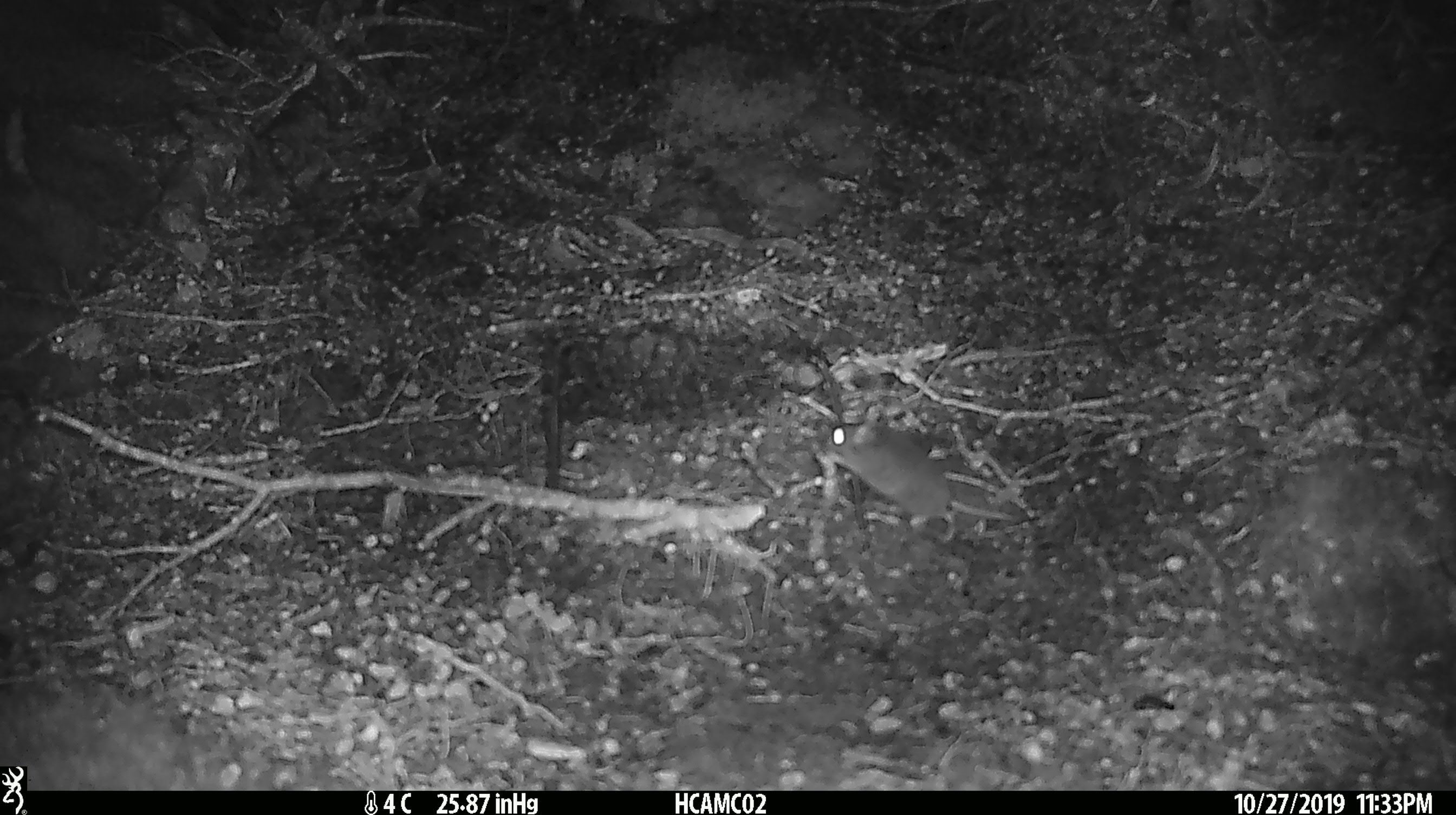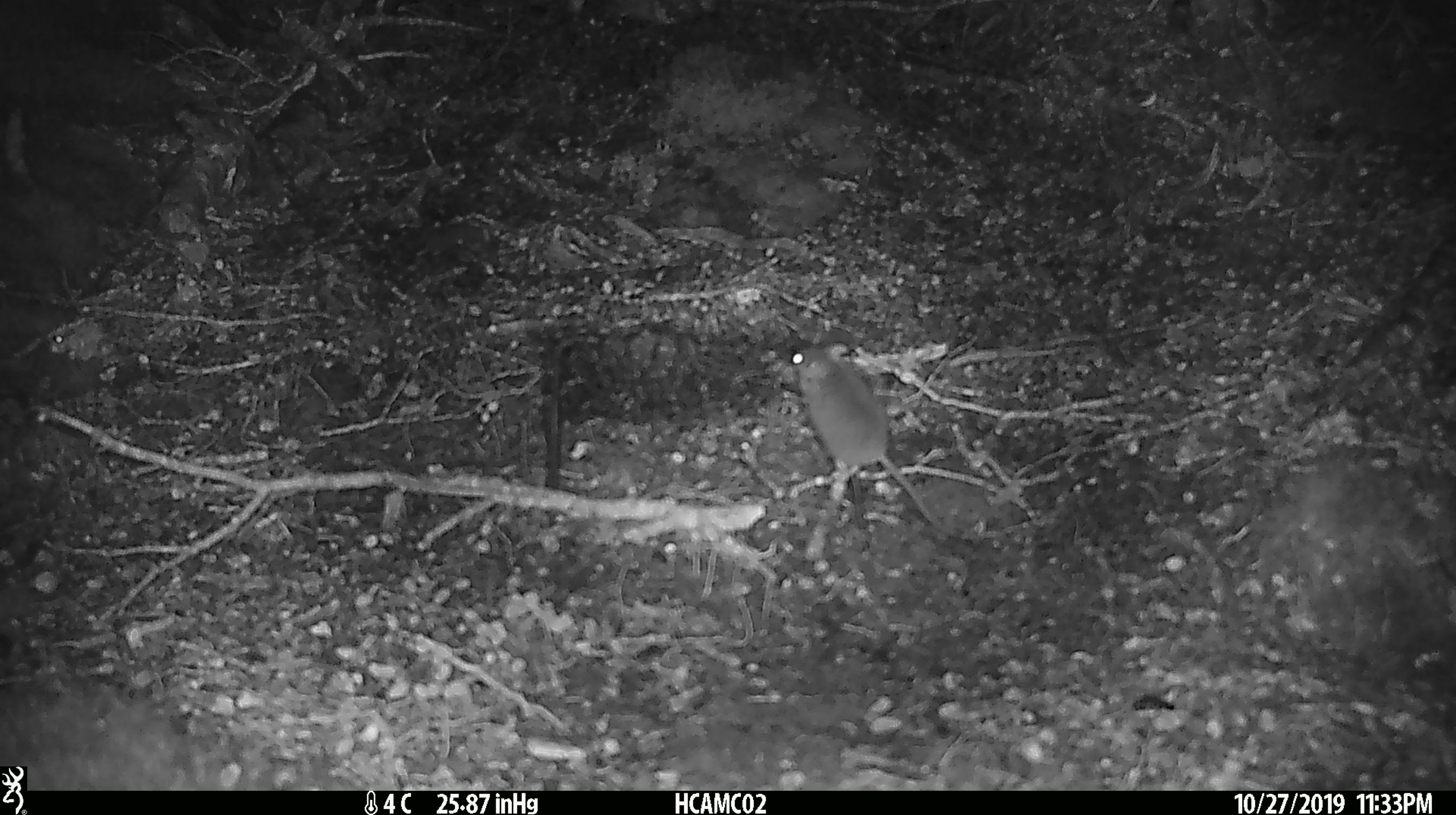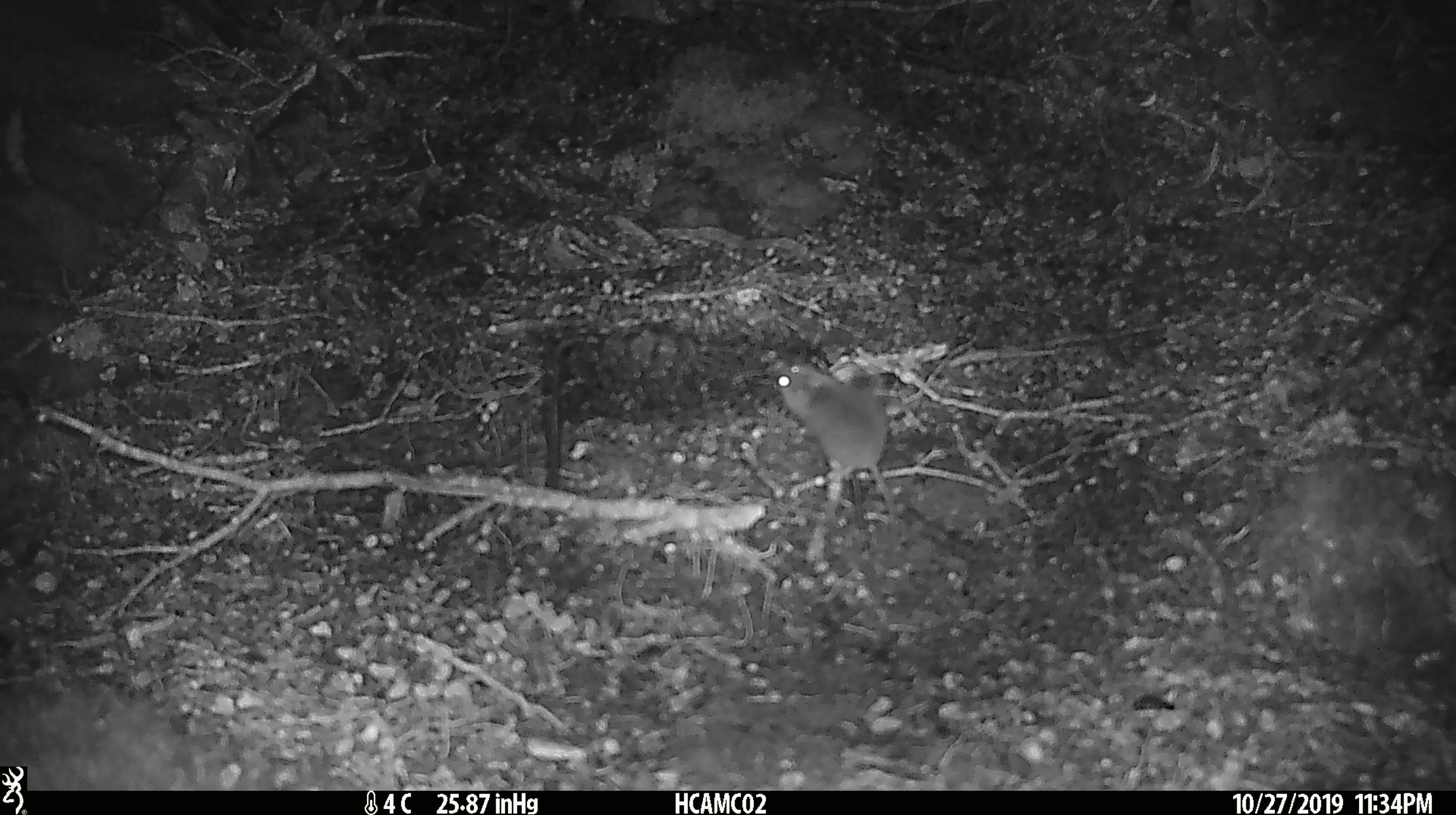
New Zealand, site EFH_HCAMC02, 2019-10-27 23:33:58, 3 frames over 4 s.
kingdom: Animalia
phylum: Chordata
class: Mammalia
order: Rodentia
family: Muridae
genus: Mus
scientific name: Mus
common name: mouse